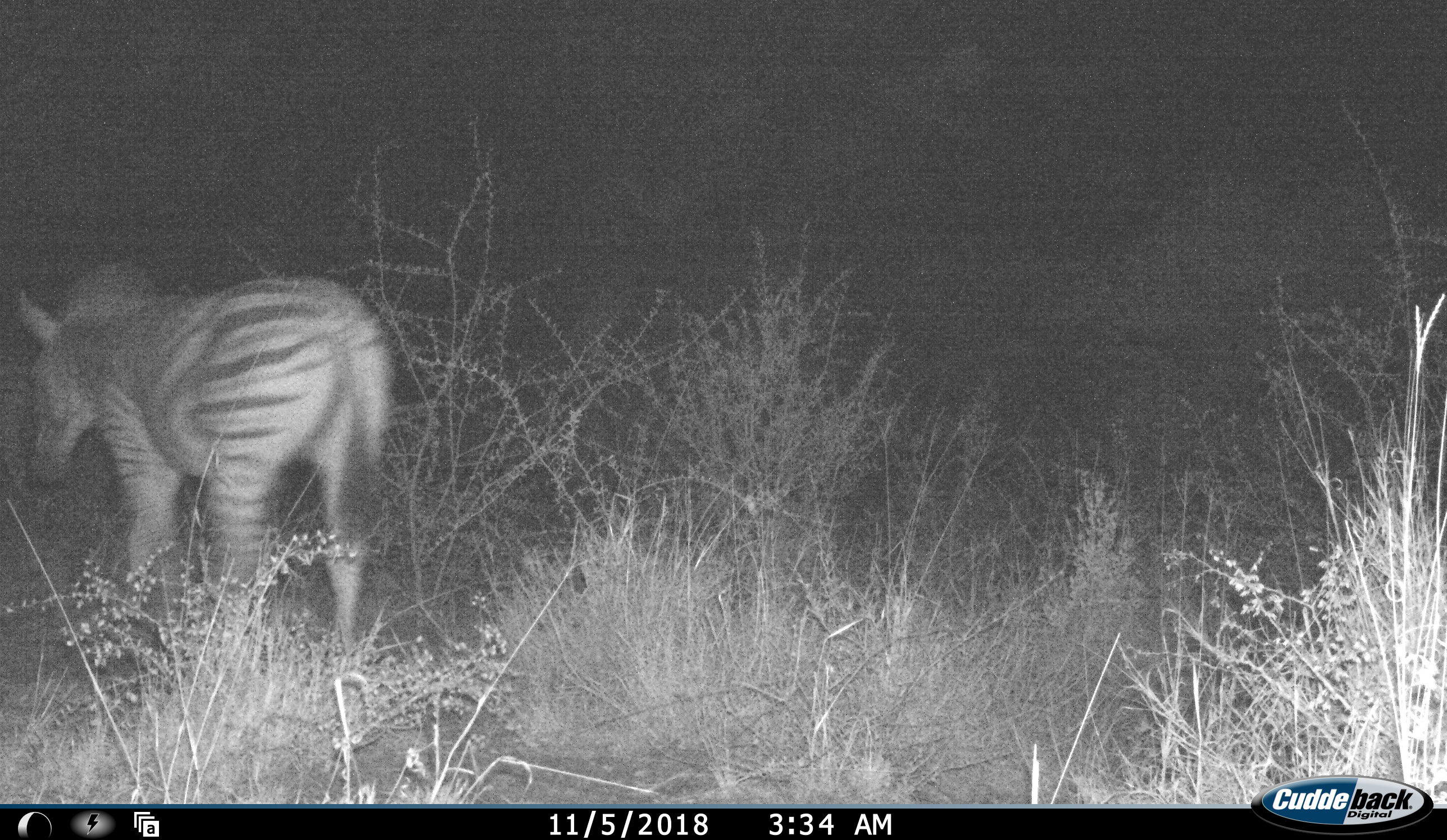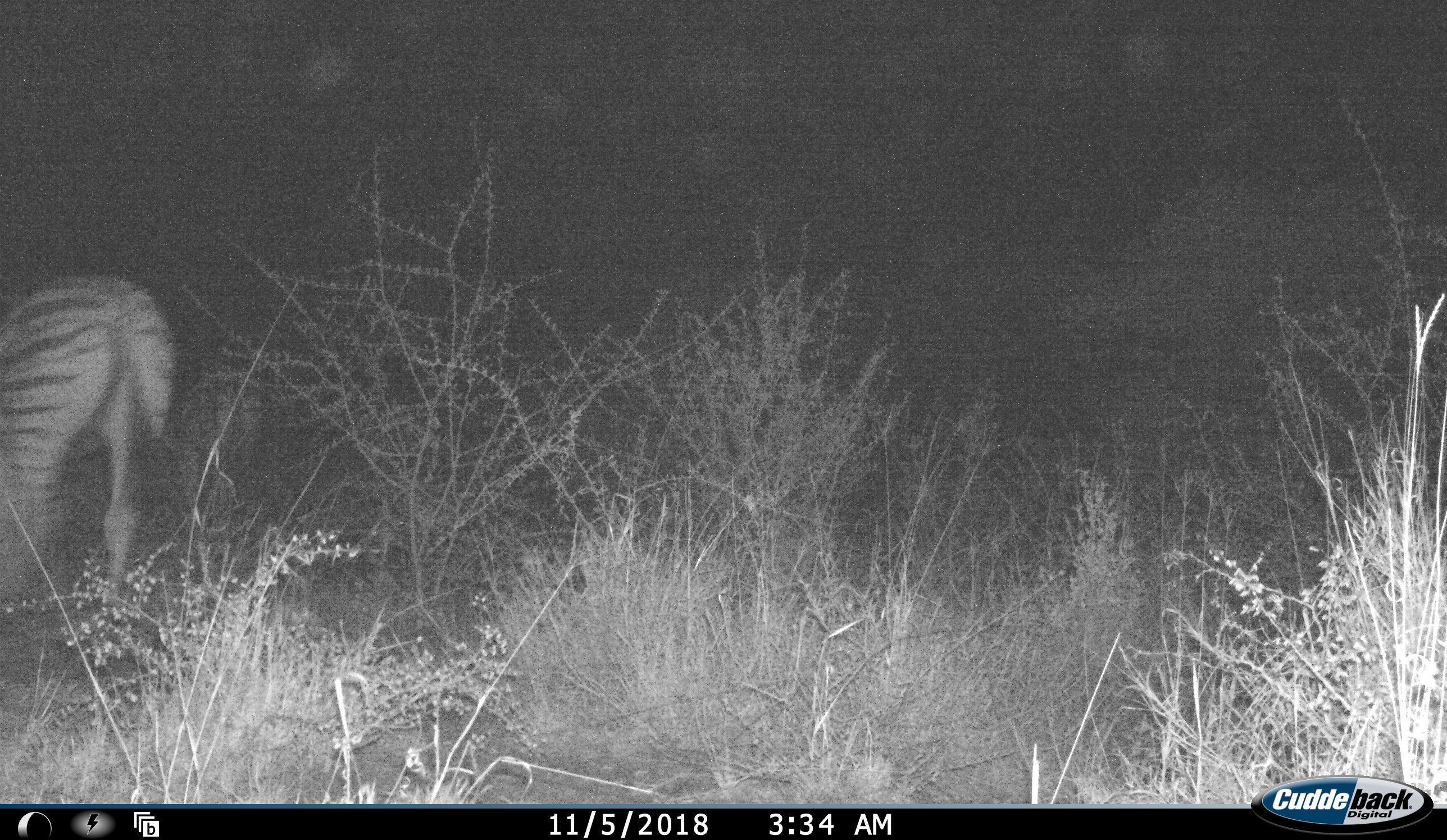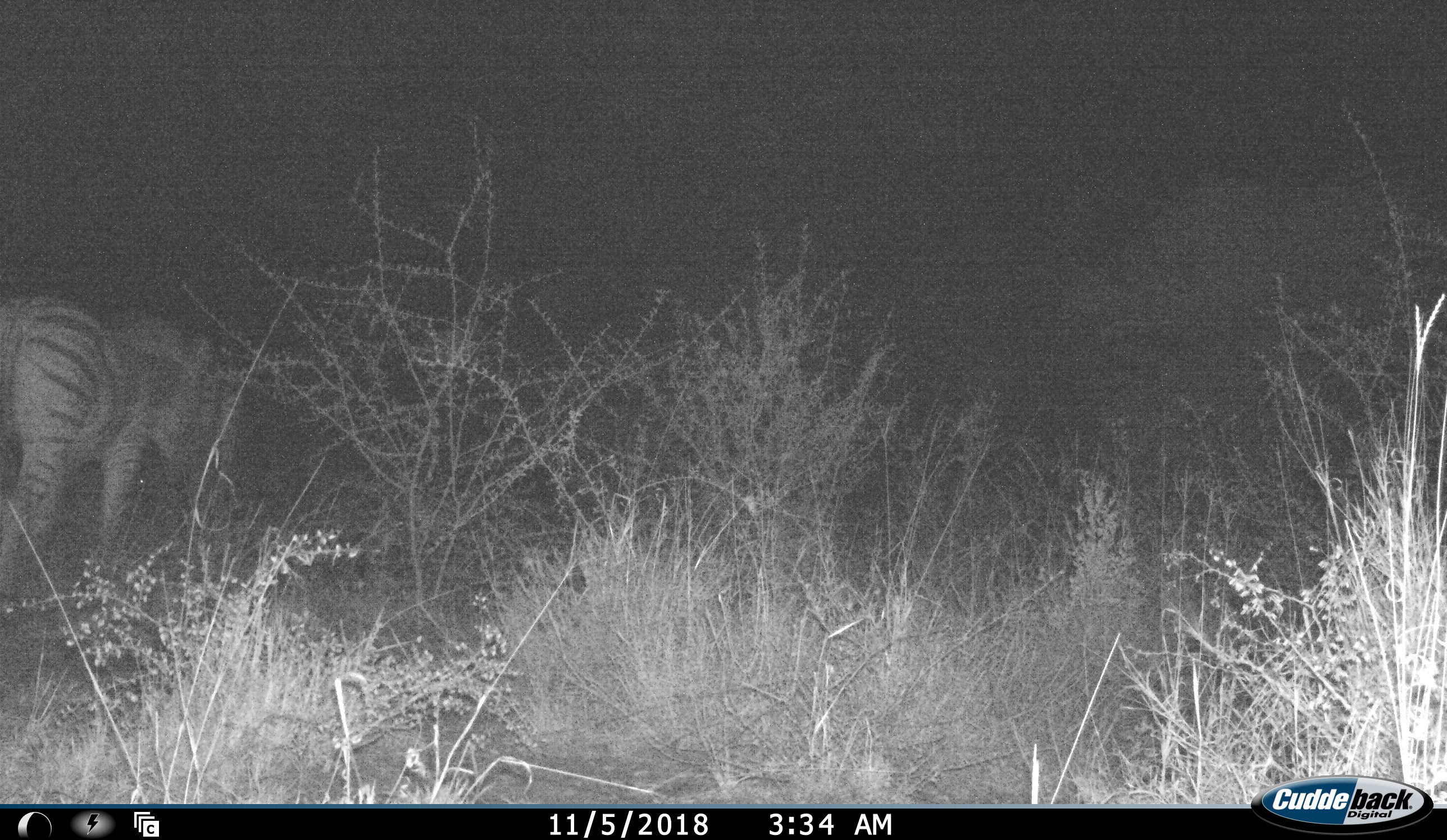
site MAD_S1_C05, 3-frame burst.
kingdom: Animalia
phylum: Chordata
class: Mammalia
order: Perissodactyla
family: Equidae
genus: Equus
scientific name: Equus quagga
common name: plains zebra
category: zebraplains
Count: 1.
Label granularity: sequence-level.